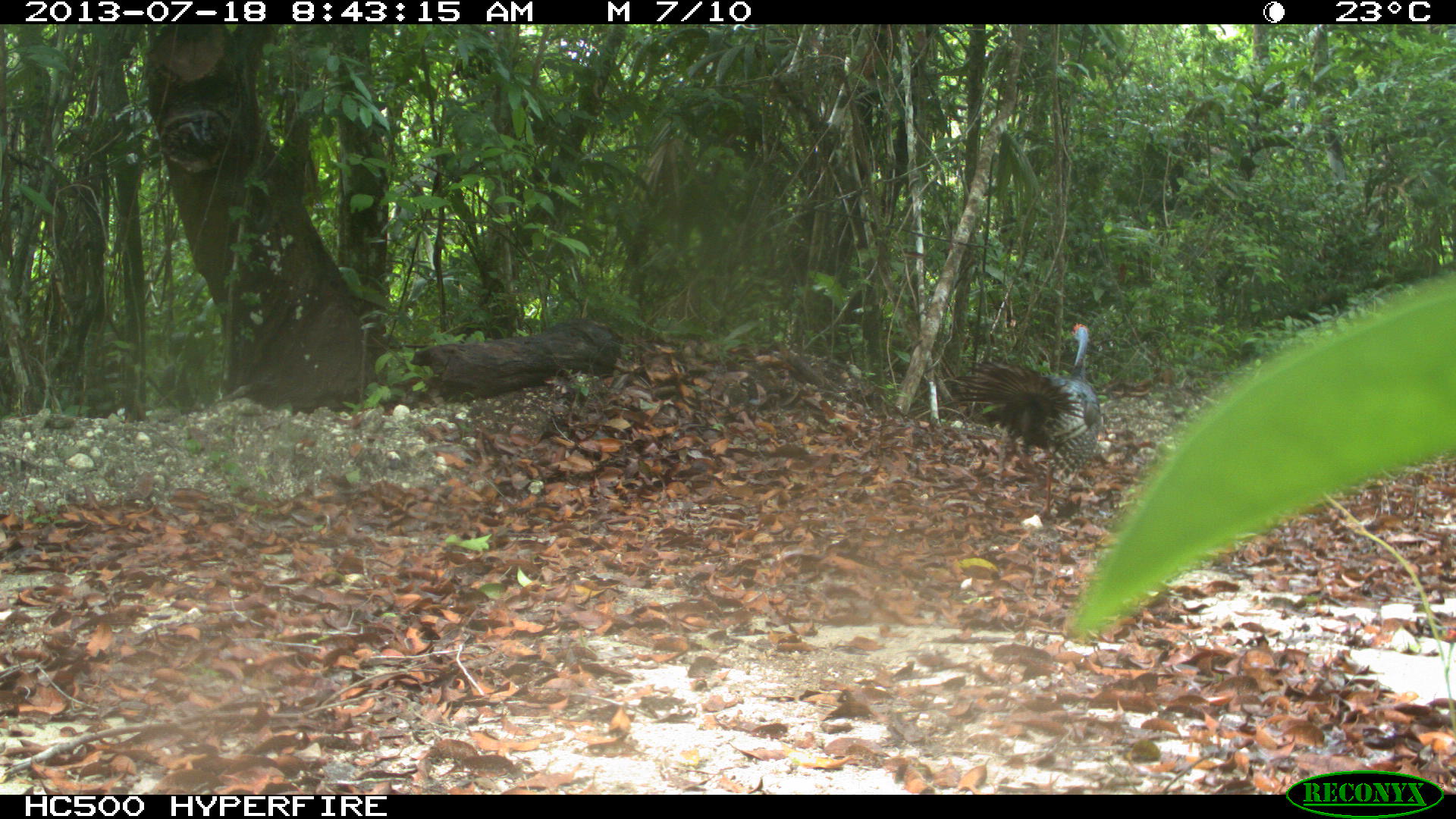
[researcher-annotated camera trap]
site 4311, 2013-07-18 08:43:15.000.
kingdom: Animalia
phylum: Chordata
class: Aves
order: Galliformes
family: Phasianidae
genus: Meleagris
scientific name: Meleagris ocellata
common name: ocellated turkey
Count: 1.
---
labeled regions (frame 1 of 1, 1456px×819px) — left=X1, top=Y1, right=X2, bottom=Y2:
meleagris ocellata: left=941, top=321, right=1101, bottom=519